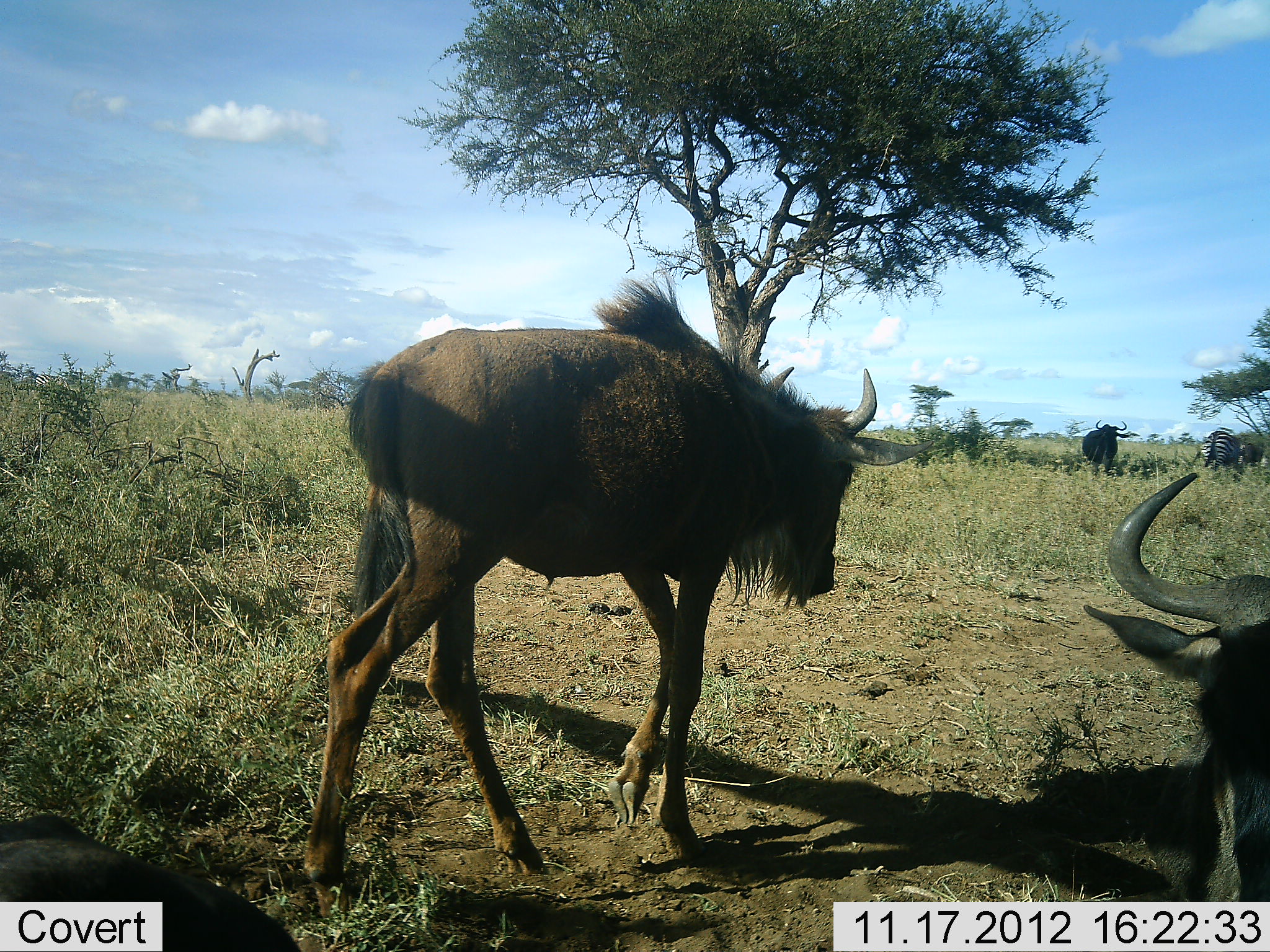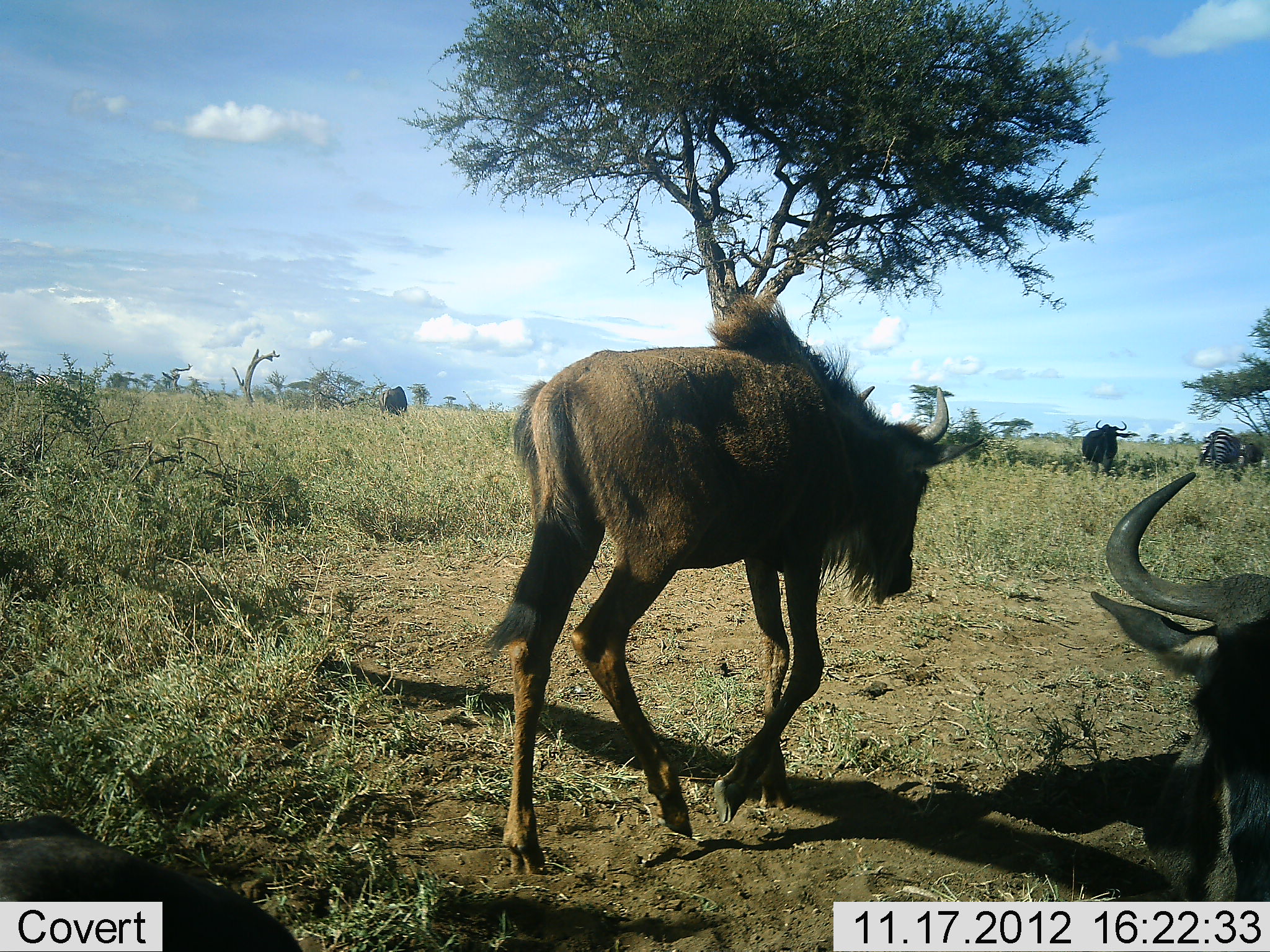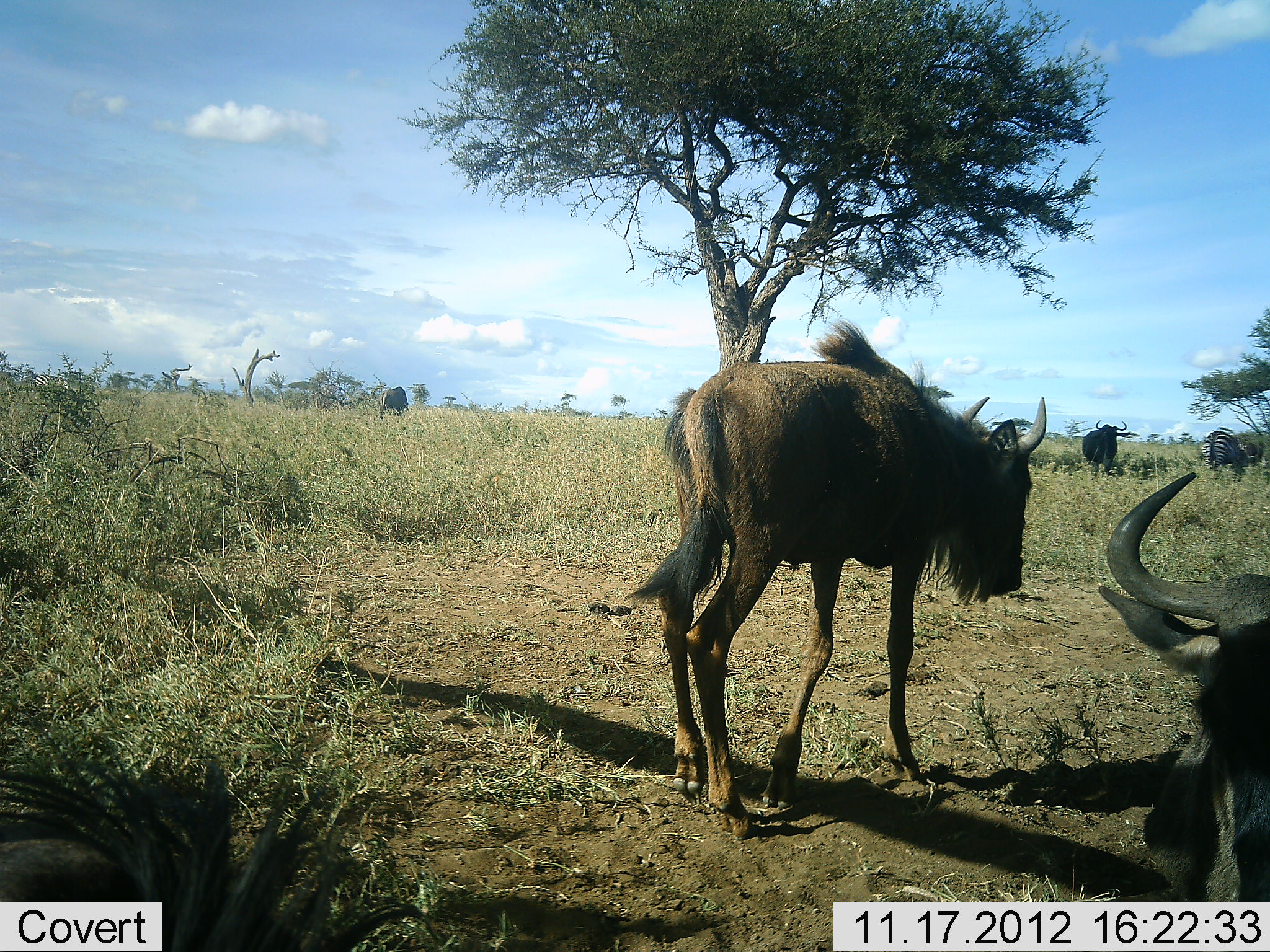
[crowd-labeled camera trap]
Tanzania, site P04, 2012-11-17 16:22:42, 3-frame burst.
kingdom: Animalia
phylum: Chordata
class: Mammalia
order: Artiodactyla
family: Bovidae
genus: Connochaetes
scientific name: Connochaetes taurinus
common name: blue wildebeest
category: wildebeest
Wildebeest (blue wildebeest) (Connochaetes taurinus), count 4. Behavior (volunteer vote fractions): standing 62%, resting 62%, moving 85%, interacting 0%. Young present (vote fraction): 31%. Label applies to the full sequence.